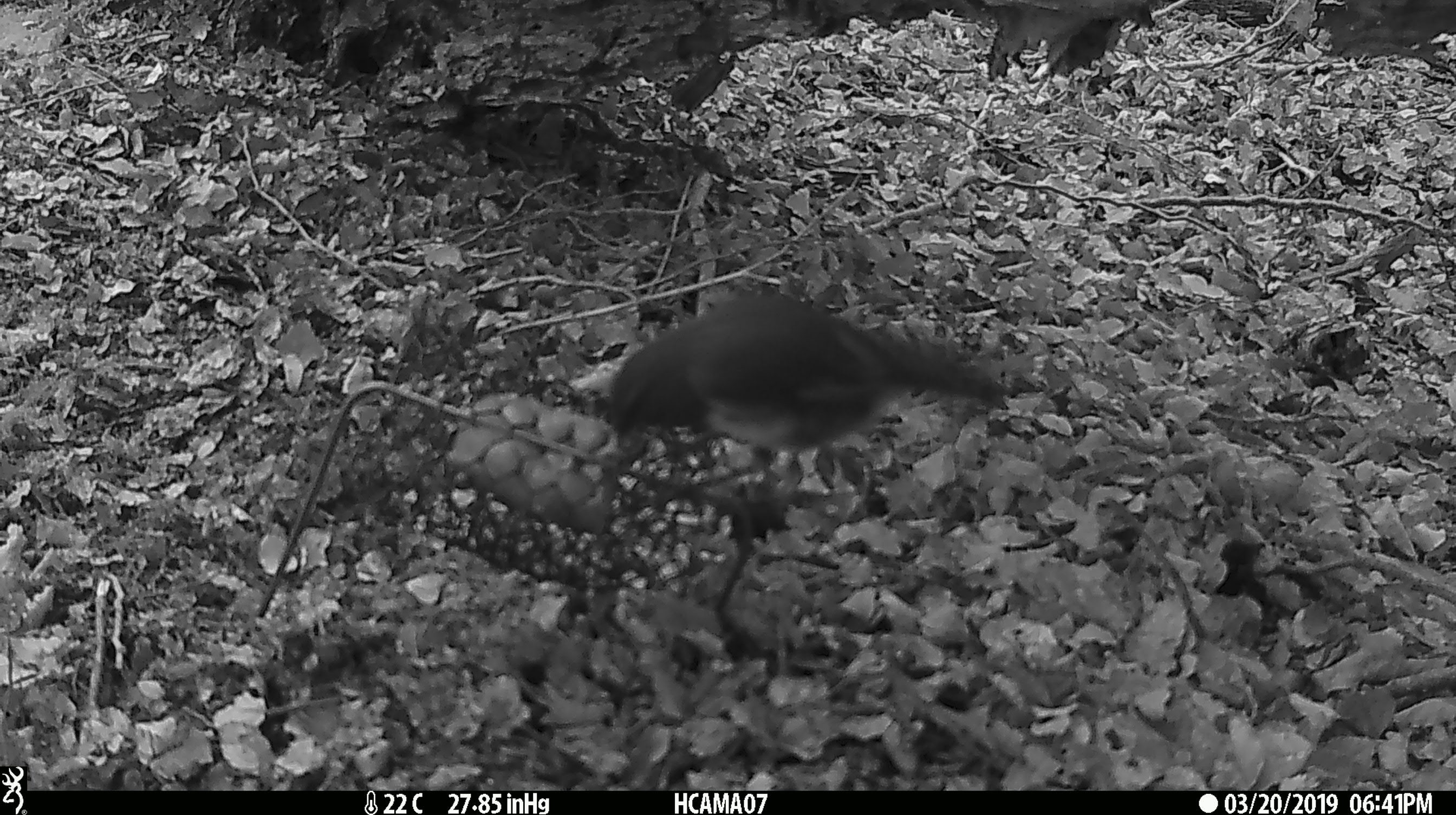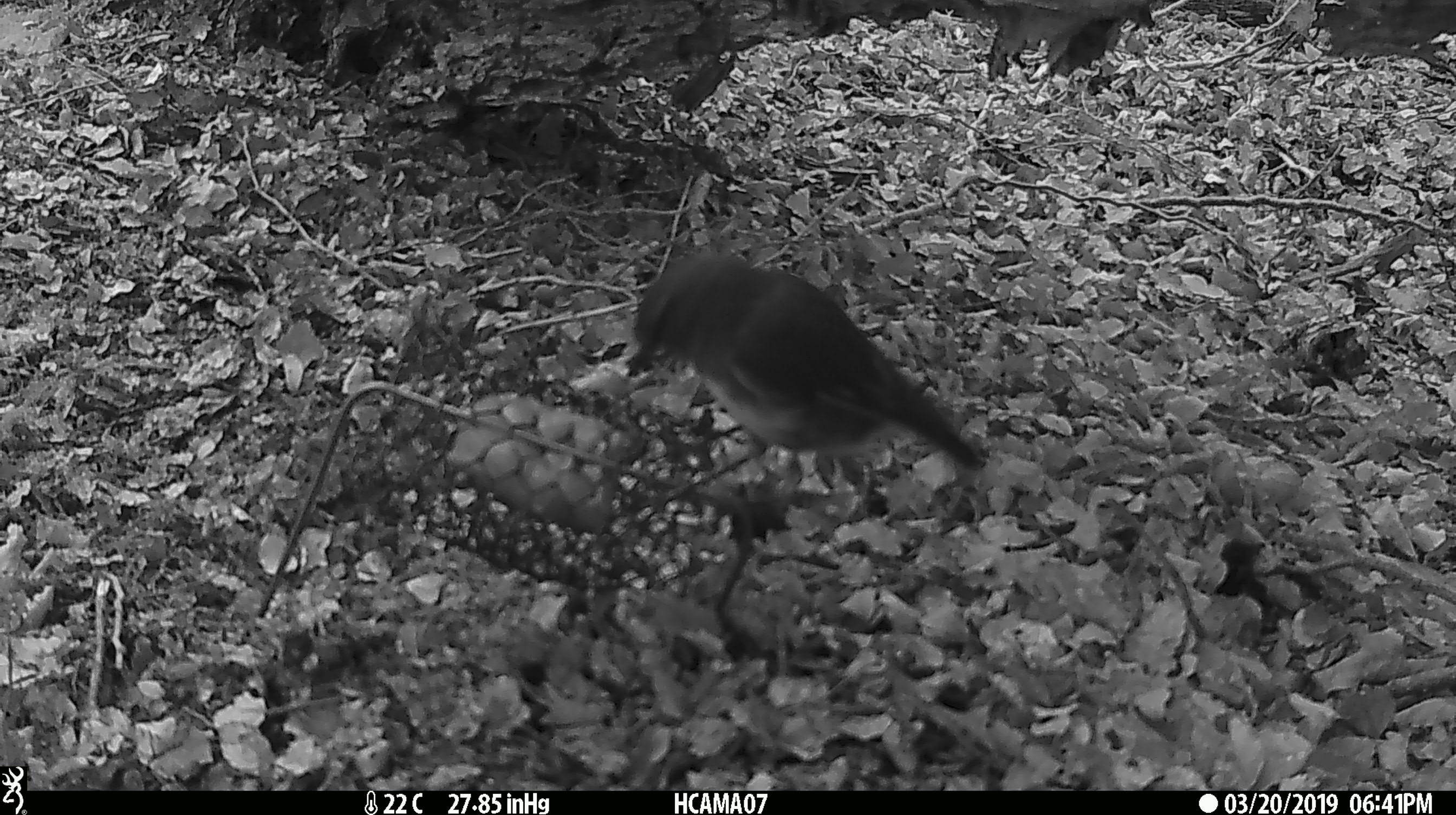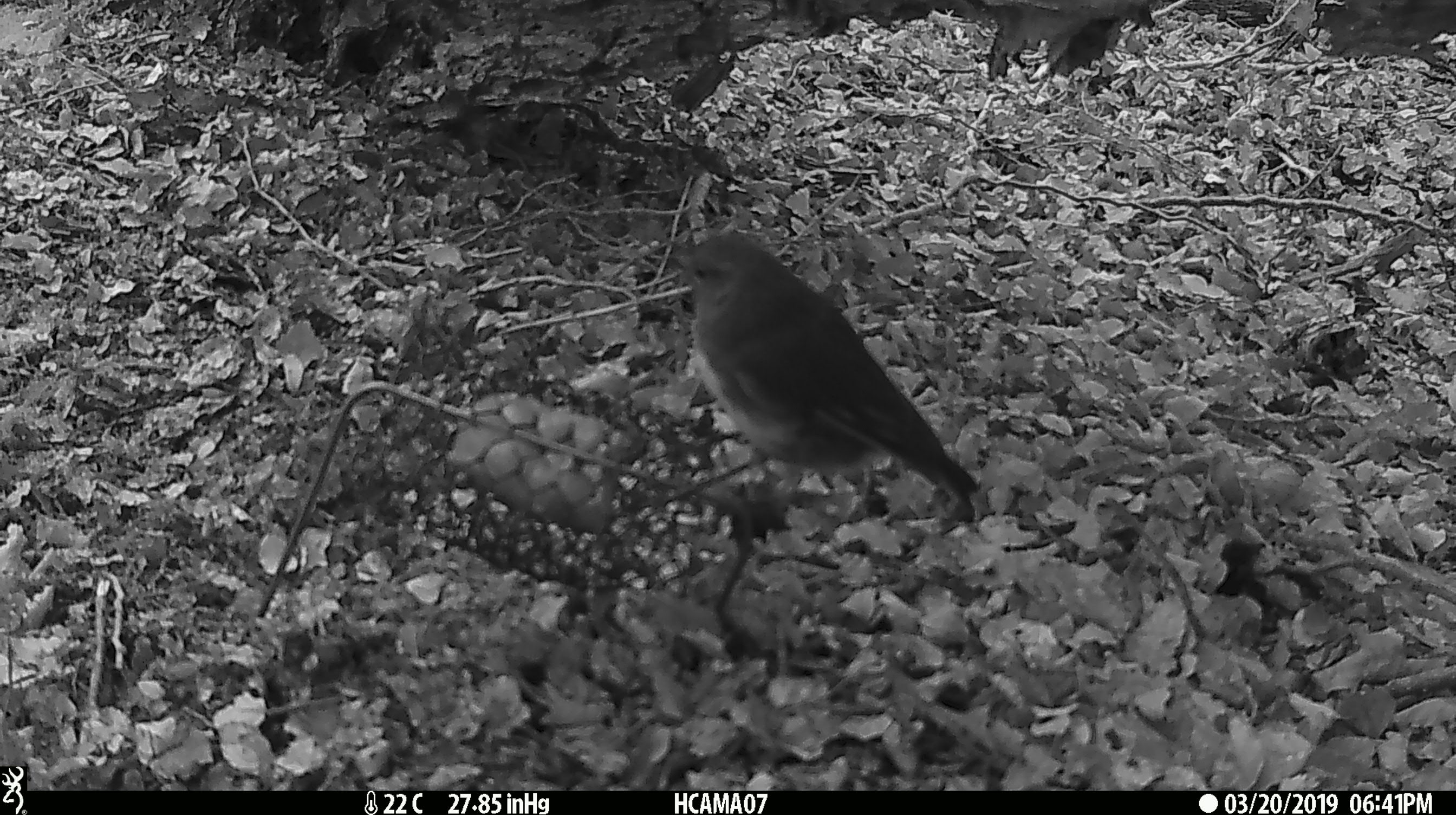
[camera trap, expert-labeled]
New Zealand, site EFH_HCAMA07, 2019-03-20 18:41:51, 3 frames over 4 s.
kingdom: Animalia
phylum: Chordata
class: Aves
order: Passeriformes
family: Petroicidae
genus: Petroica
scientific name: Petroica australis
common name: new zealand robin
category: robin